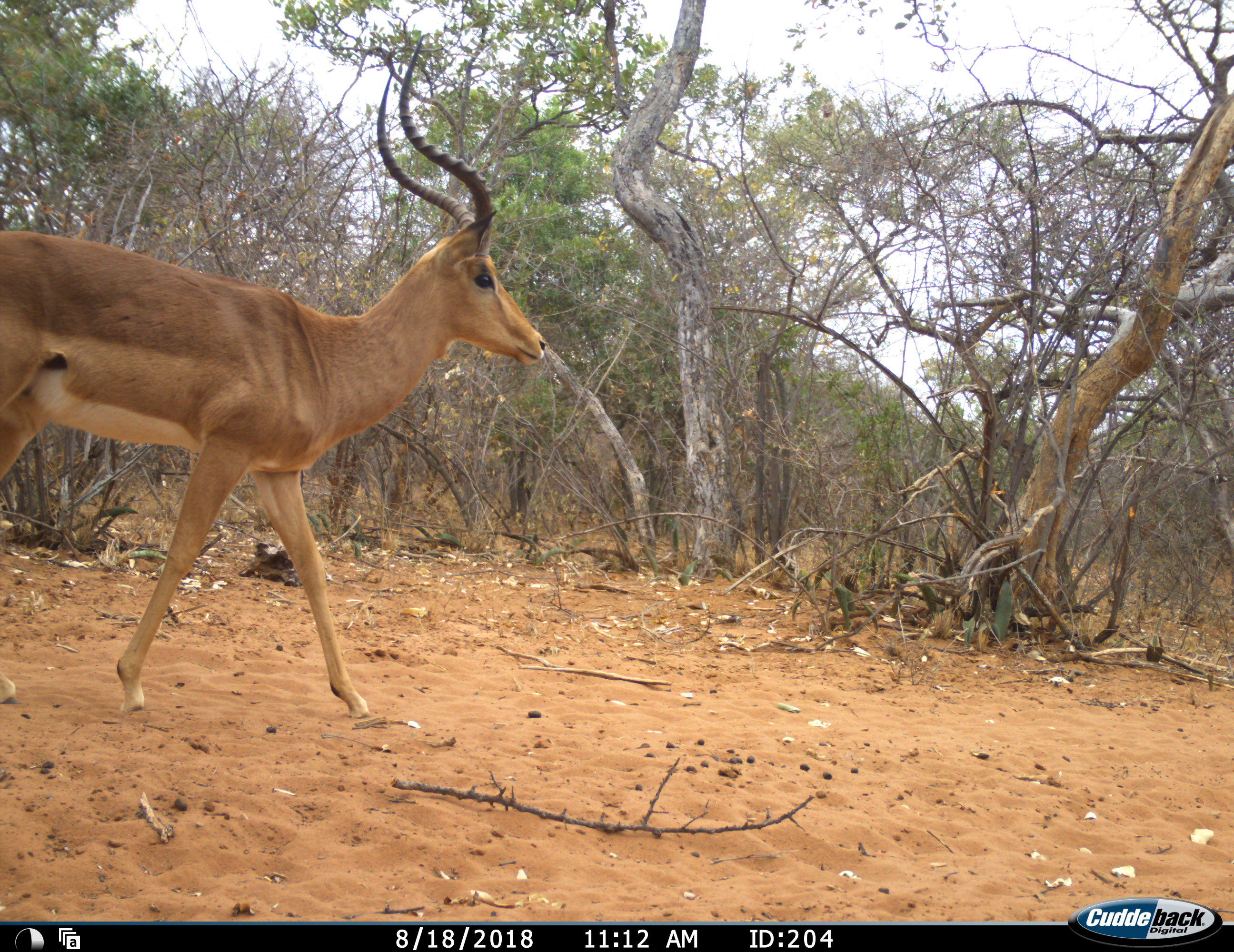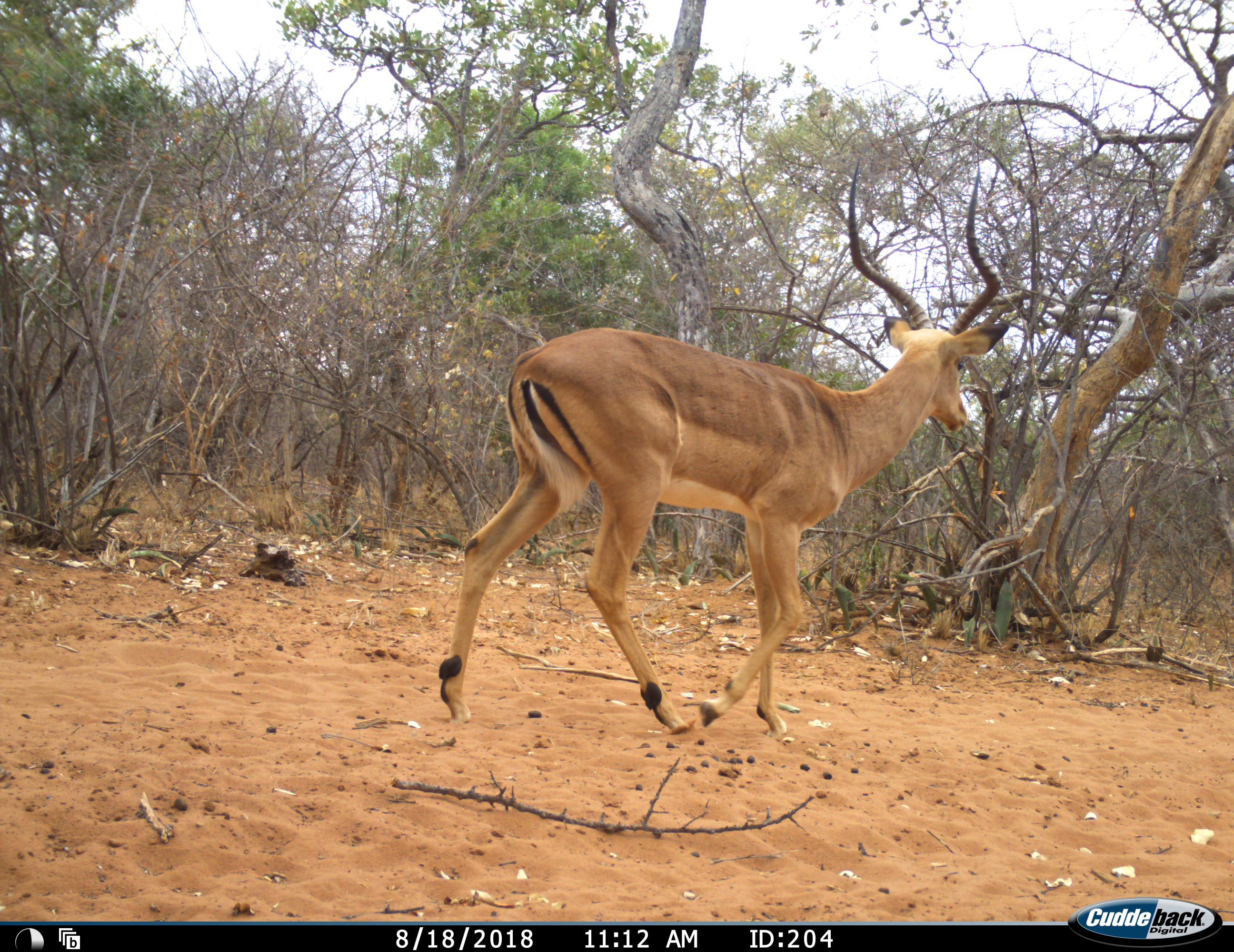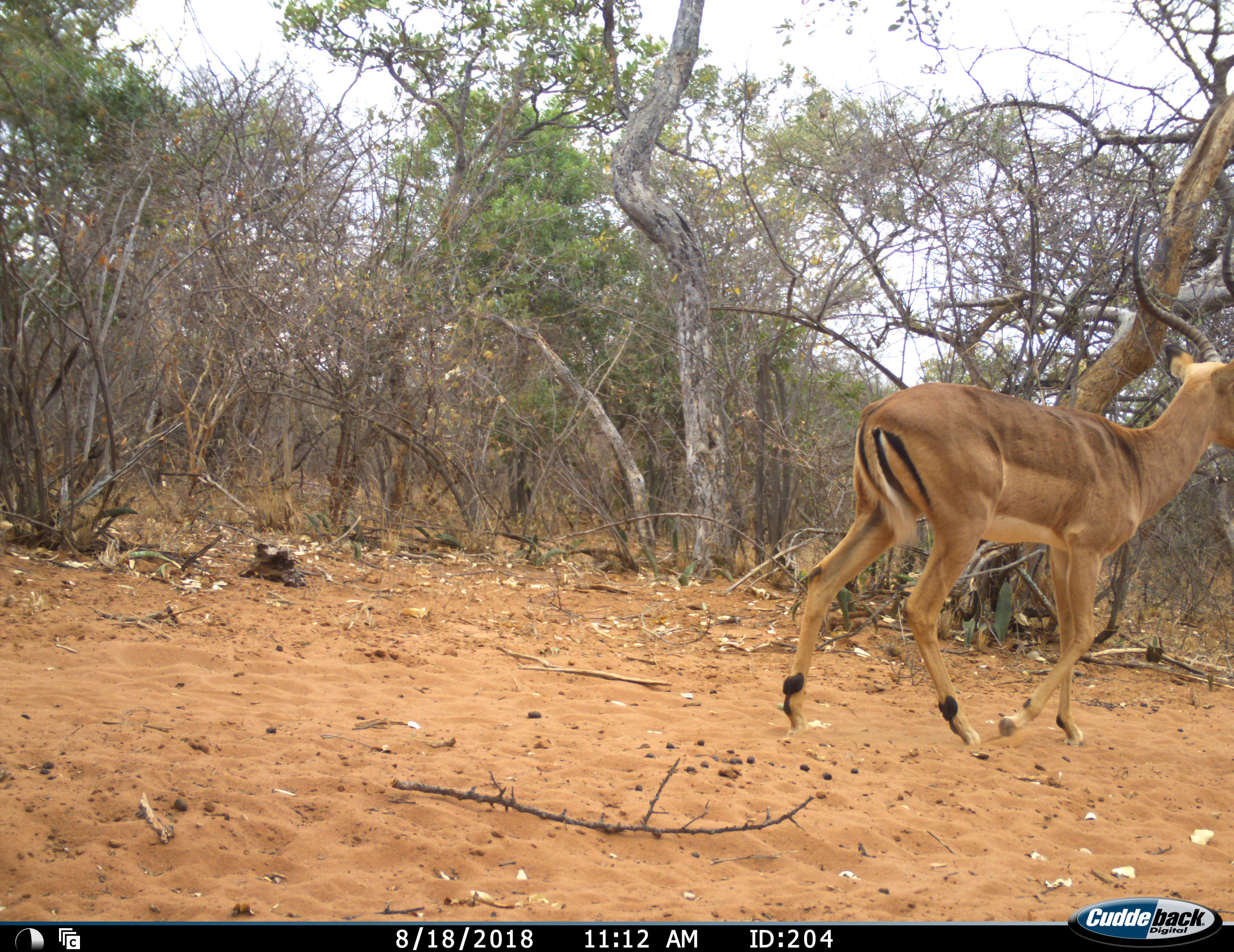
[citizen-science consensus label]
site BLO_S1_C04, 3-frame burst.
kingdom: Animalia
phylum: Chordata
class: Mammalia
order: Artiodactyla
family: Bovidae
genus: Aepyceros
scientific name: Aepyceros melampus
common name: impala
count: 1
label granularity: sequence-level